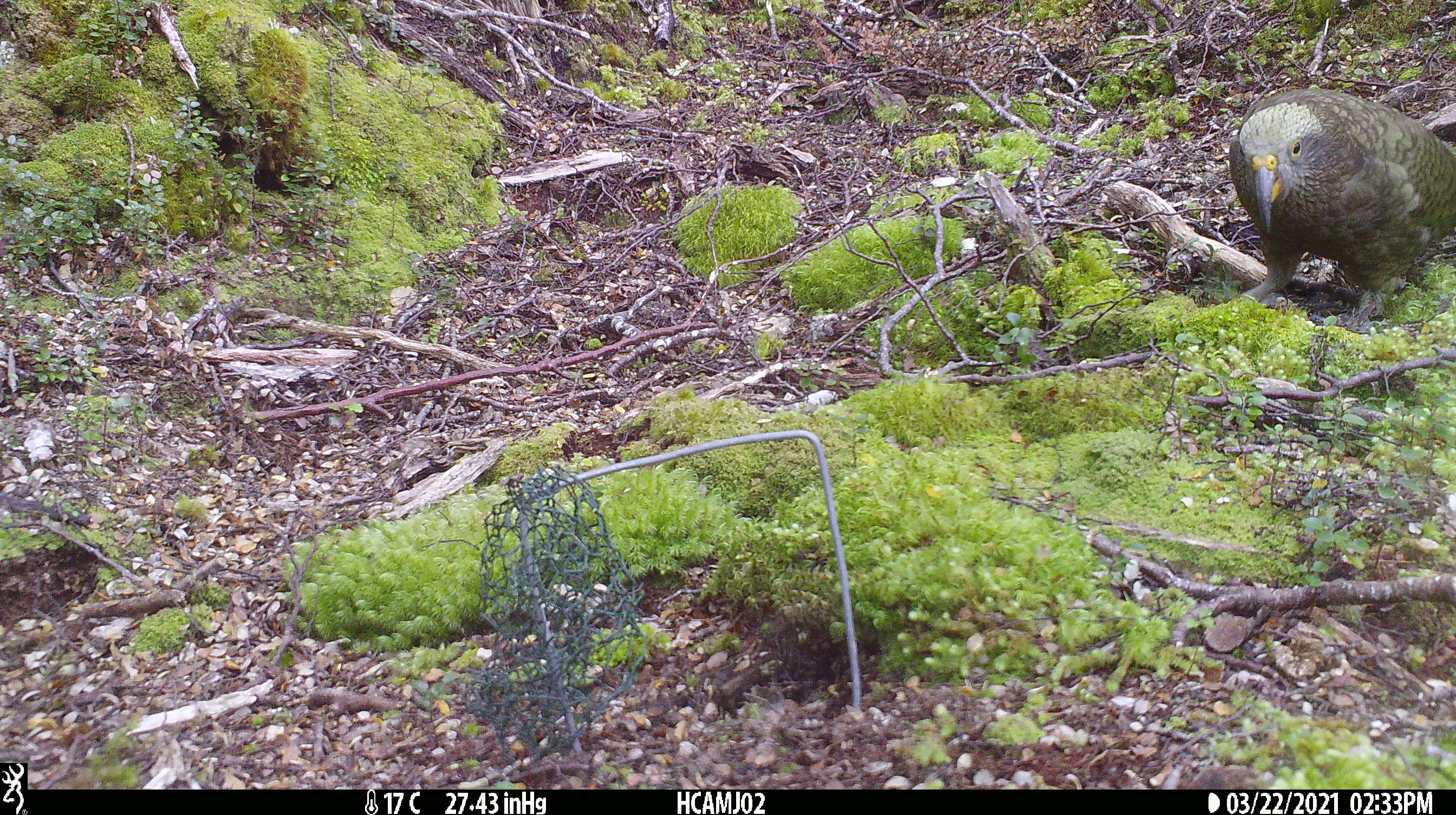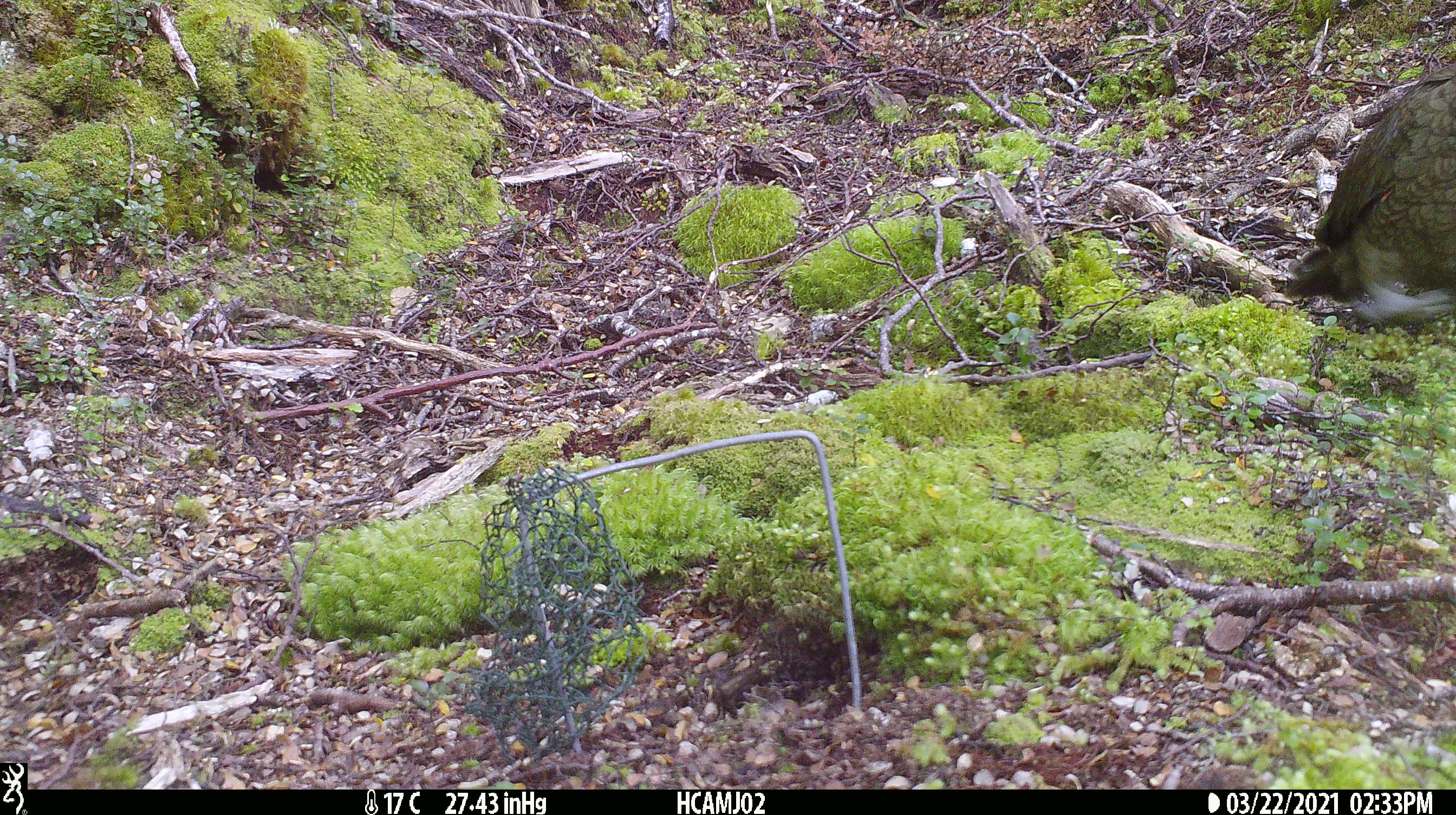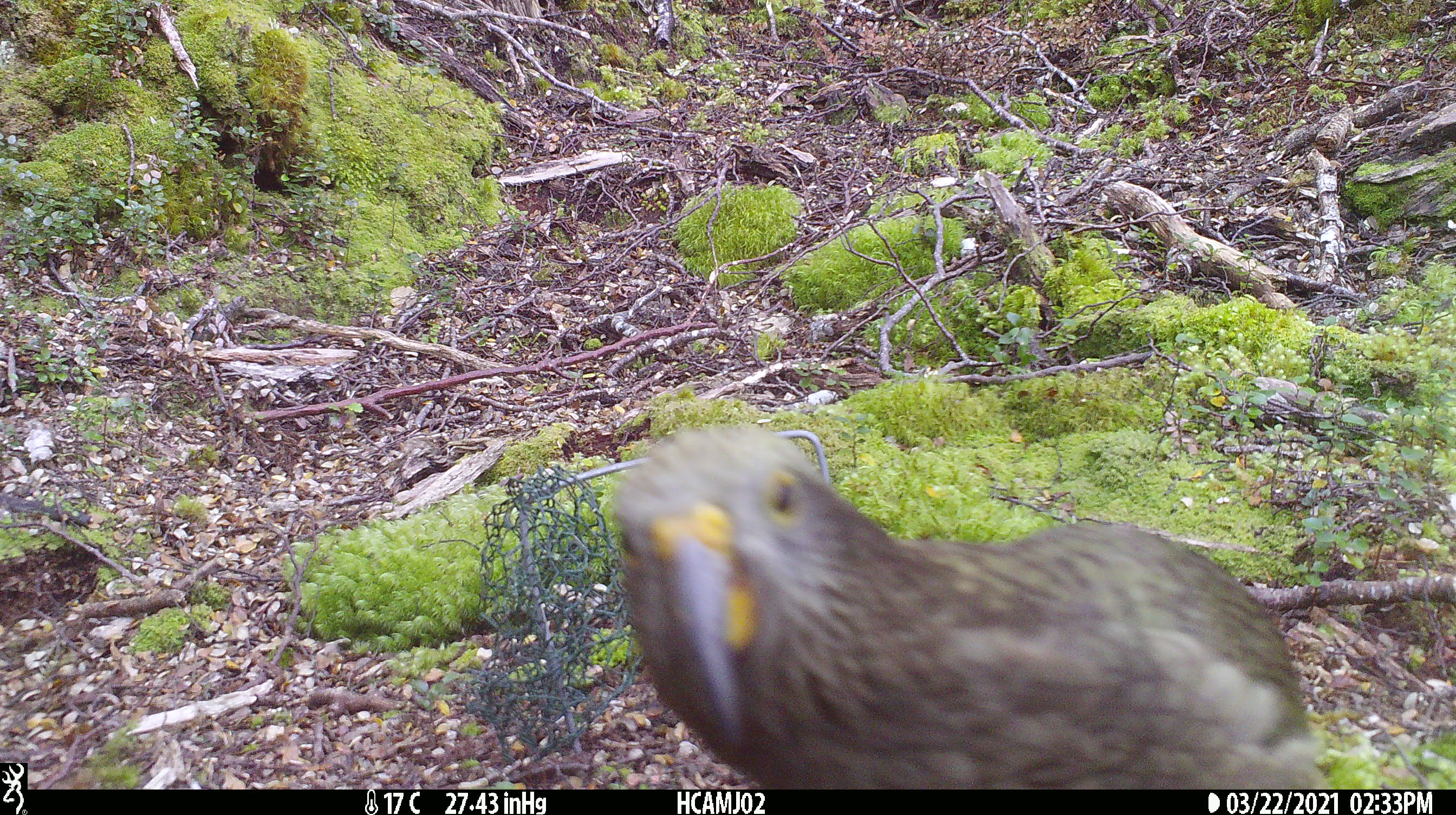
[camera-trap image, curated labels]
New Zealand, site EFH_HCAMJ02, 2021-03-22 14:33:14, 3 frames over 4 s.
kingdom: Animalia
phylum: Chordata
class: Aves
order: Psittaciformes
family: Strigopidae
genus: Nestor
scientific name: Nestor notabilis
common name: kea